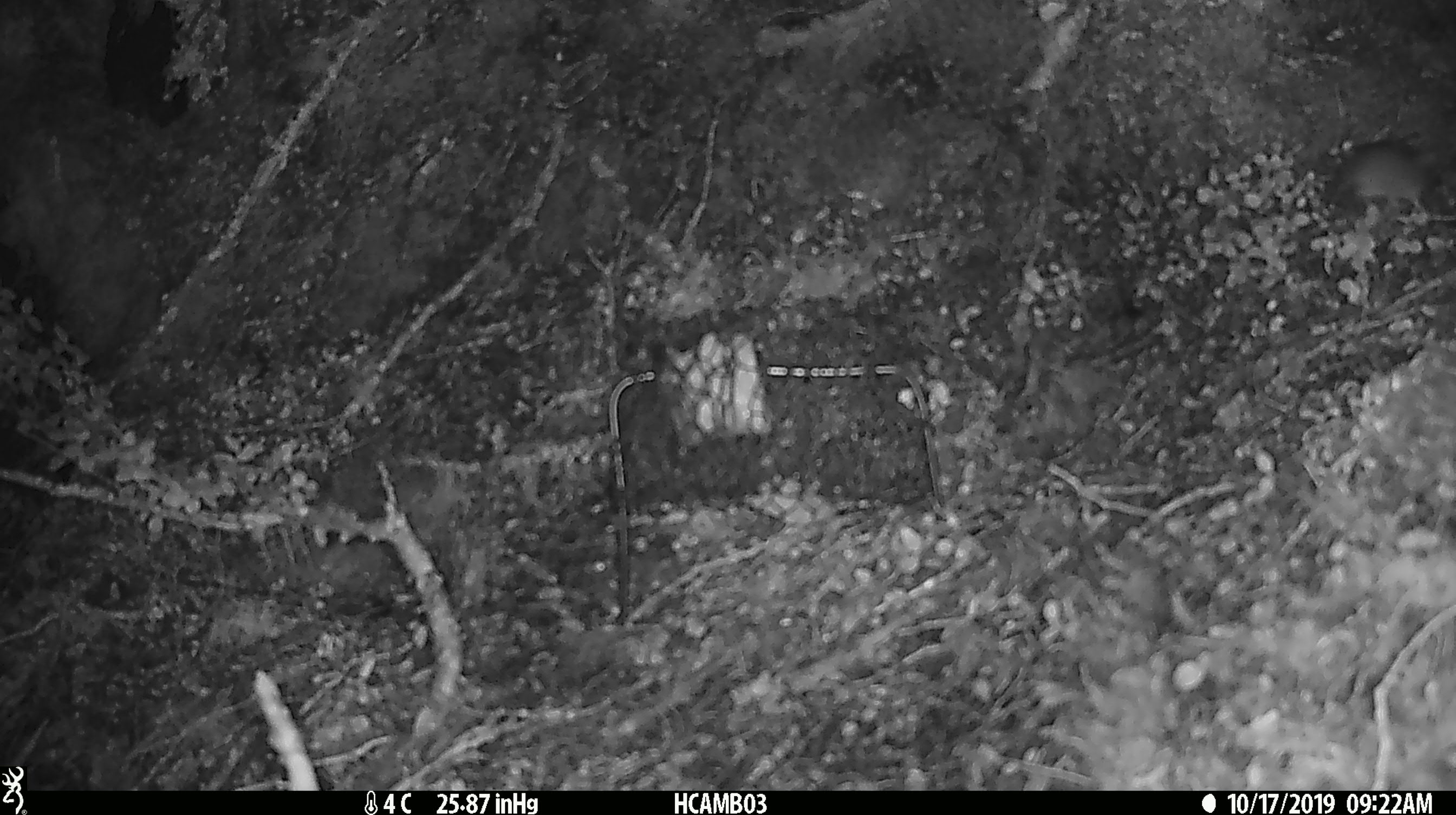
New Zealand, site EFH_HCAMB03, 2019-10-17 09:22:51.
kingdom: Animalia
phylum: Chordata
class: Mammalia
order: Rodentia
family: Muridae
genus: Mus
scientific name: Mus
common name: mouse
Mouse (Mus).